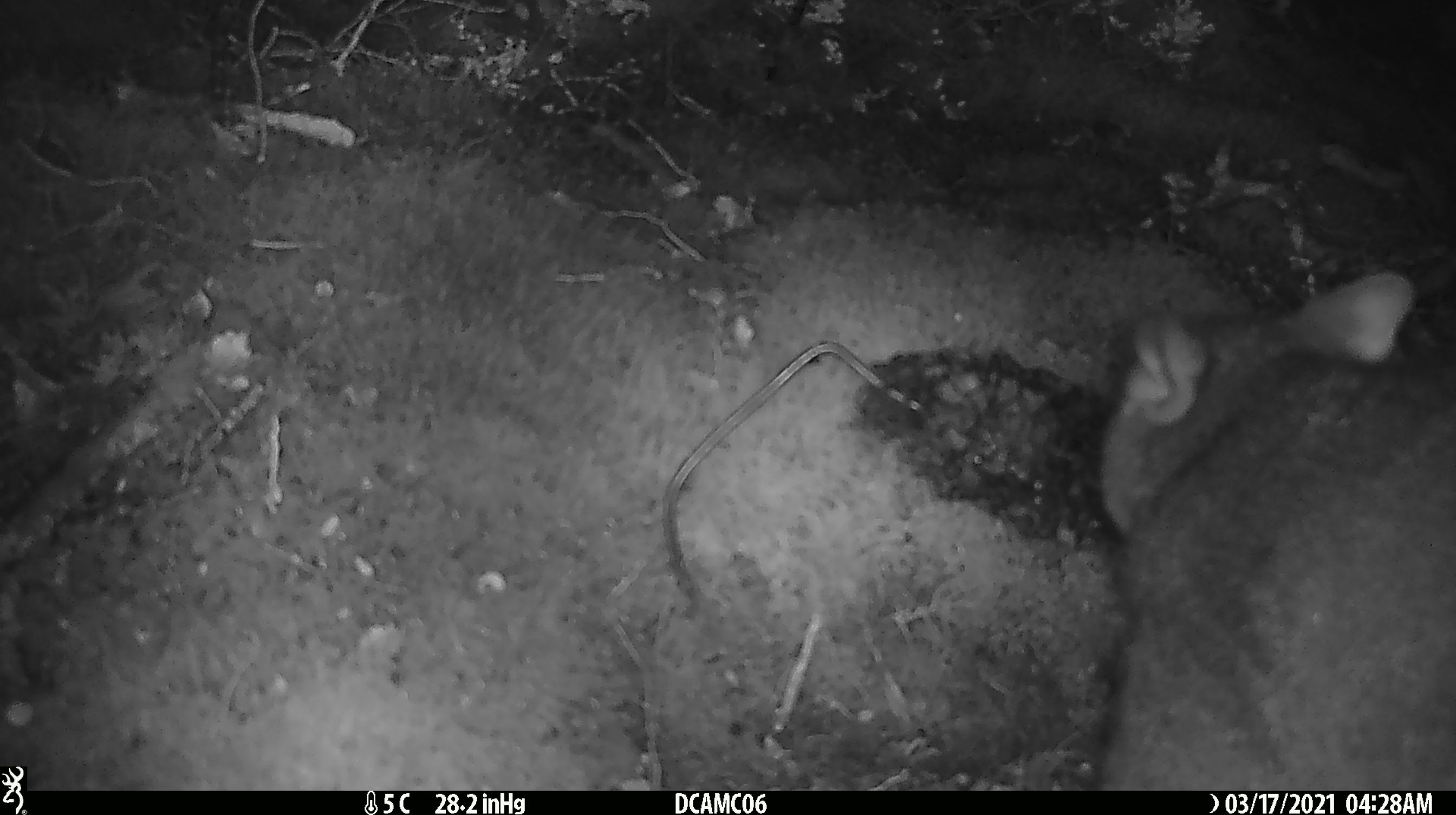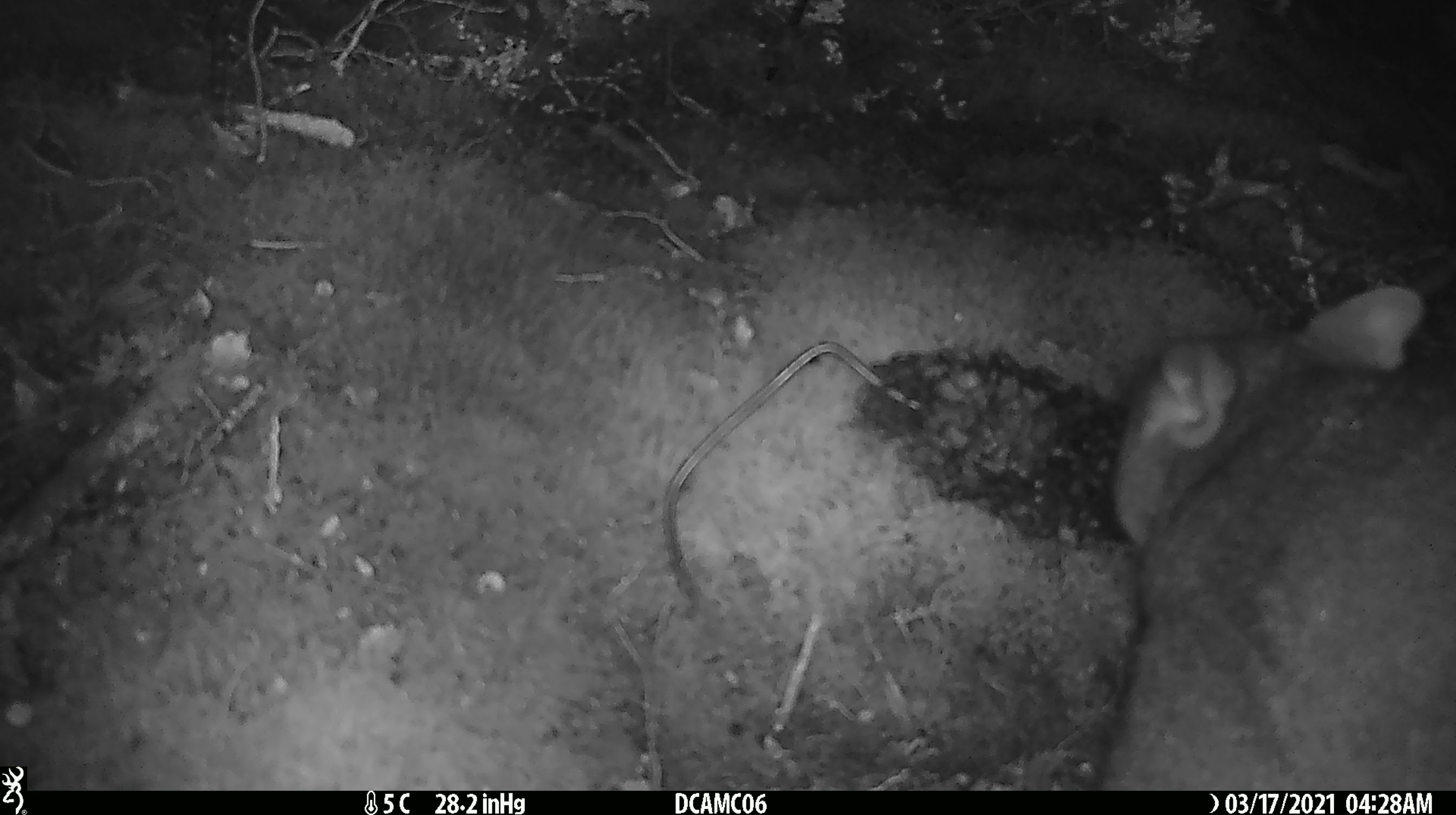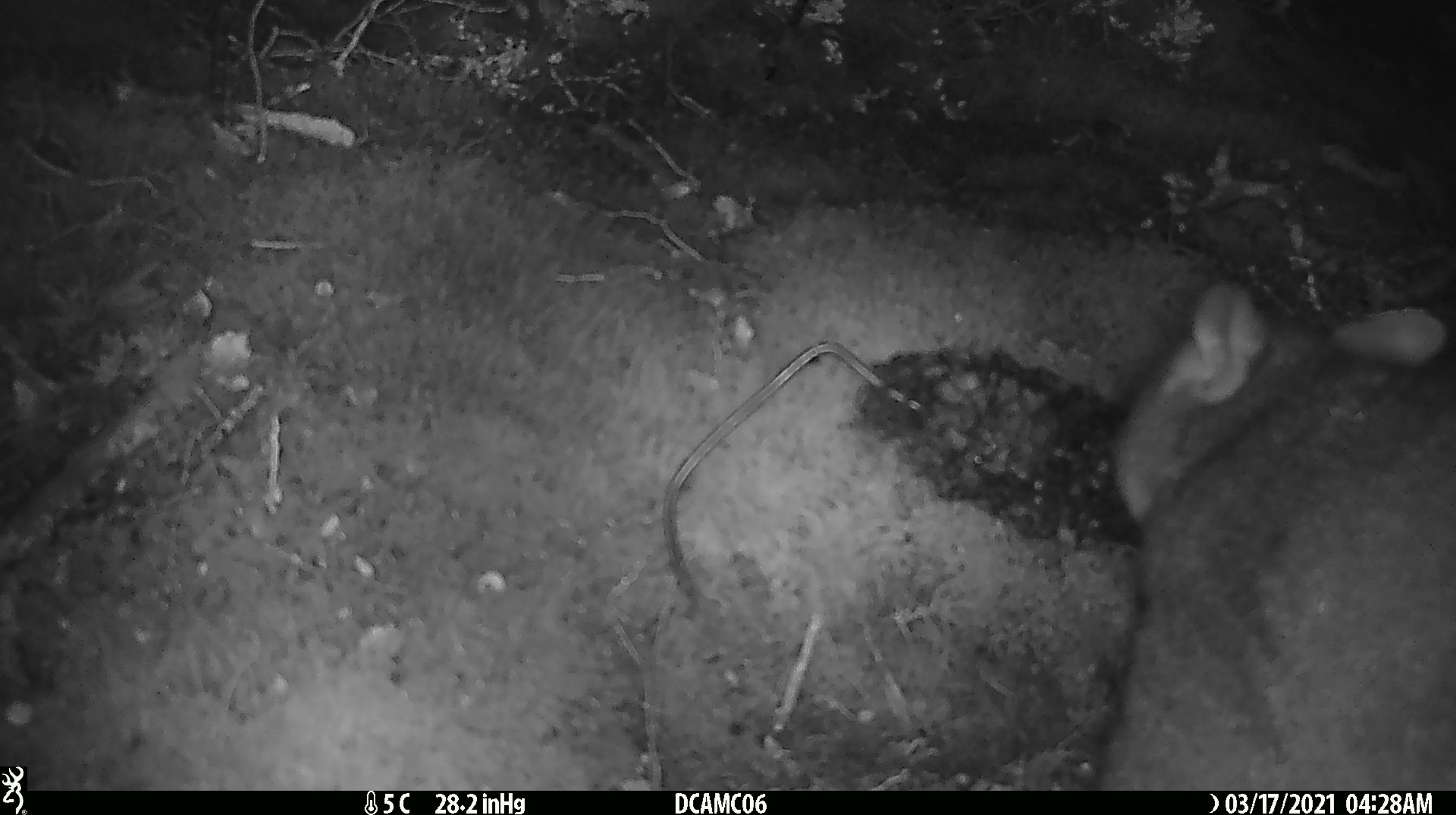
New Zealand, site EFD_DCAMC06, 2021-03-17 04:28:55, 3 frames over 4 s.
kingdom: Animalia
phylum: Chordata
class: Mammalia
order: Diprotodontia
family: Phalangeridae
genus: Trichosurus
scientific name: Trichosurus vulpecula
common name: common brushtail possum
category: possum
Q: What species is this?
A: Possum (common brushtail possum) (Trichosurus vulpecula).